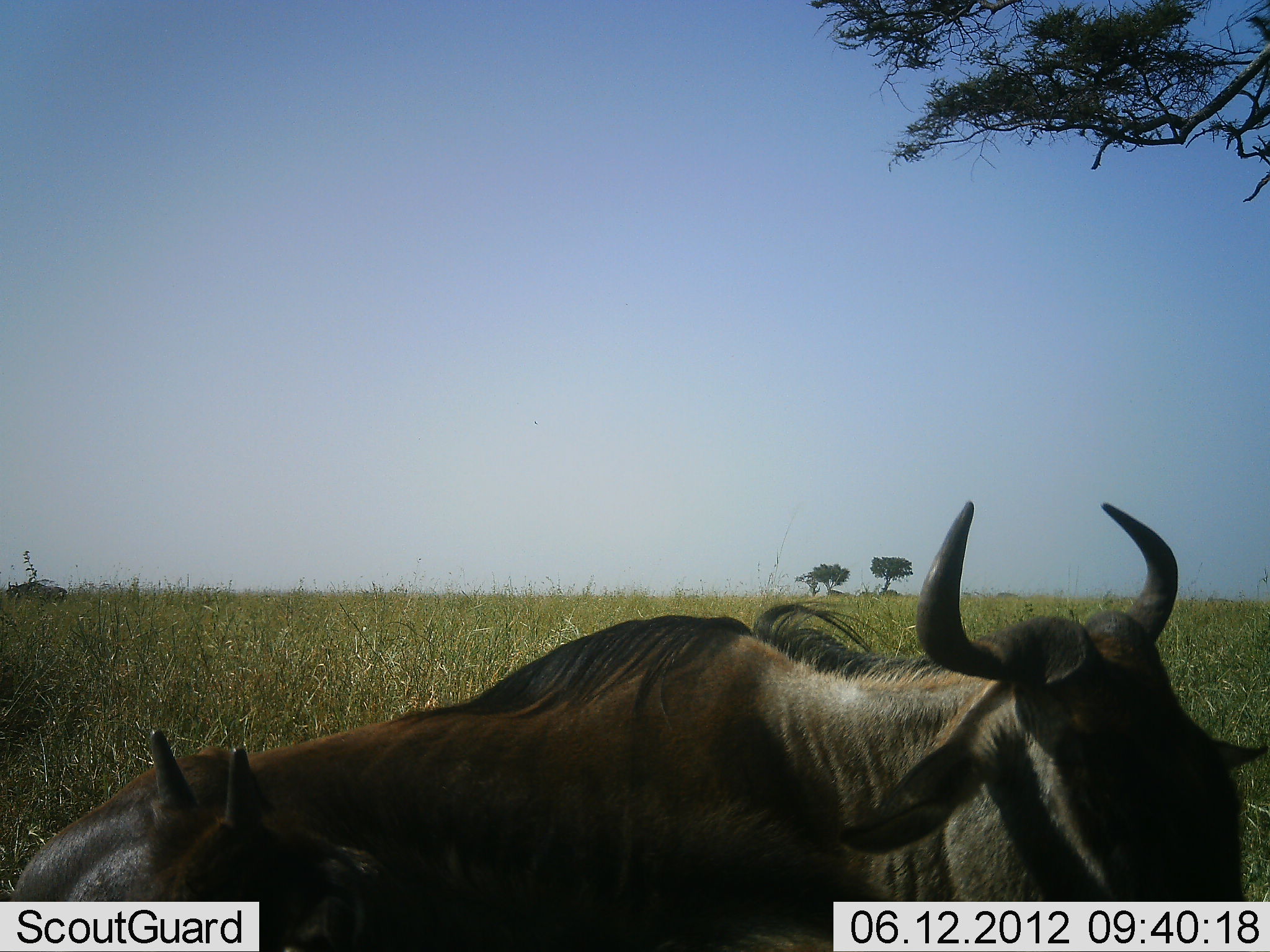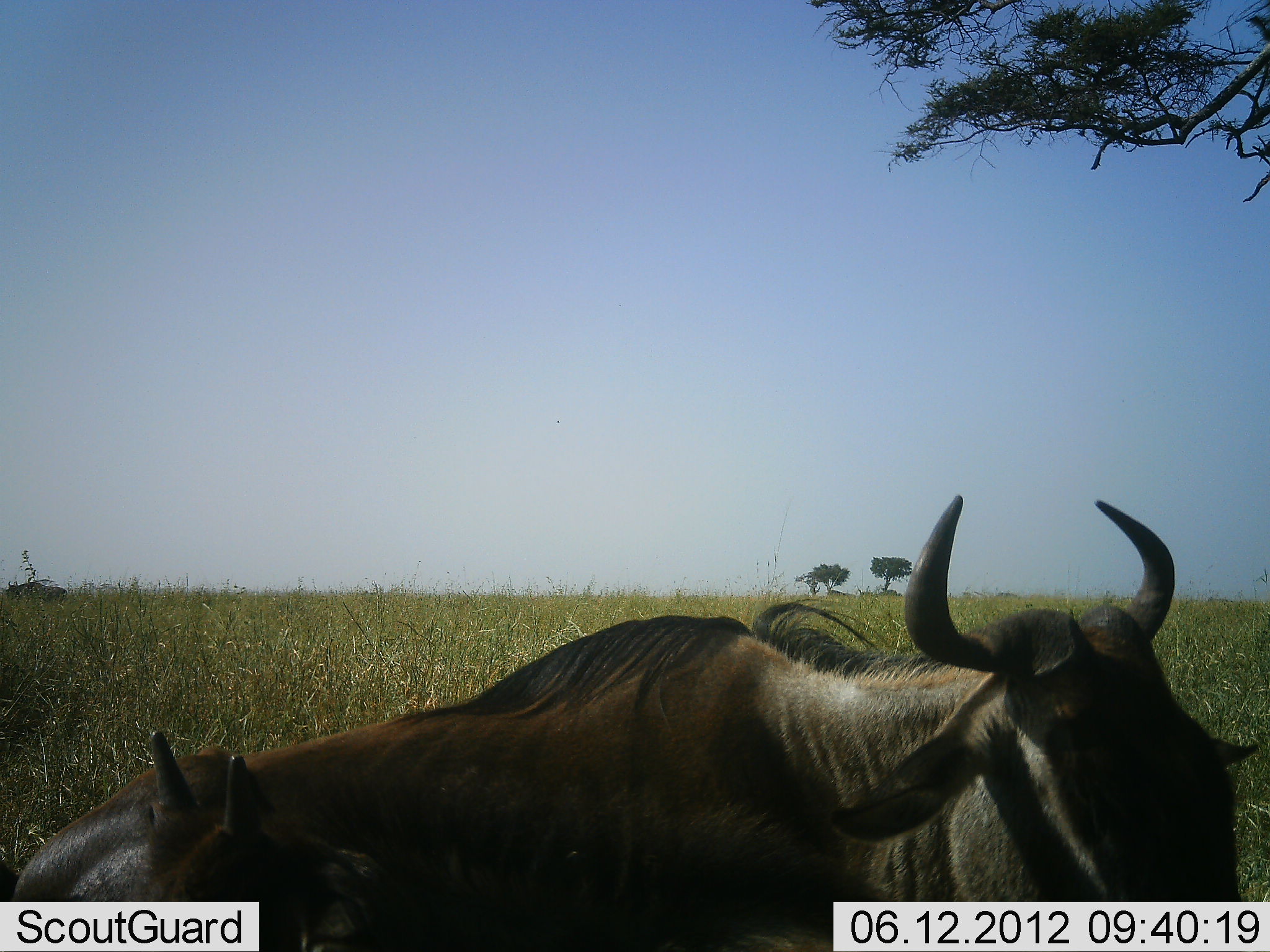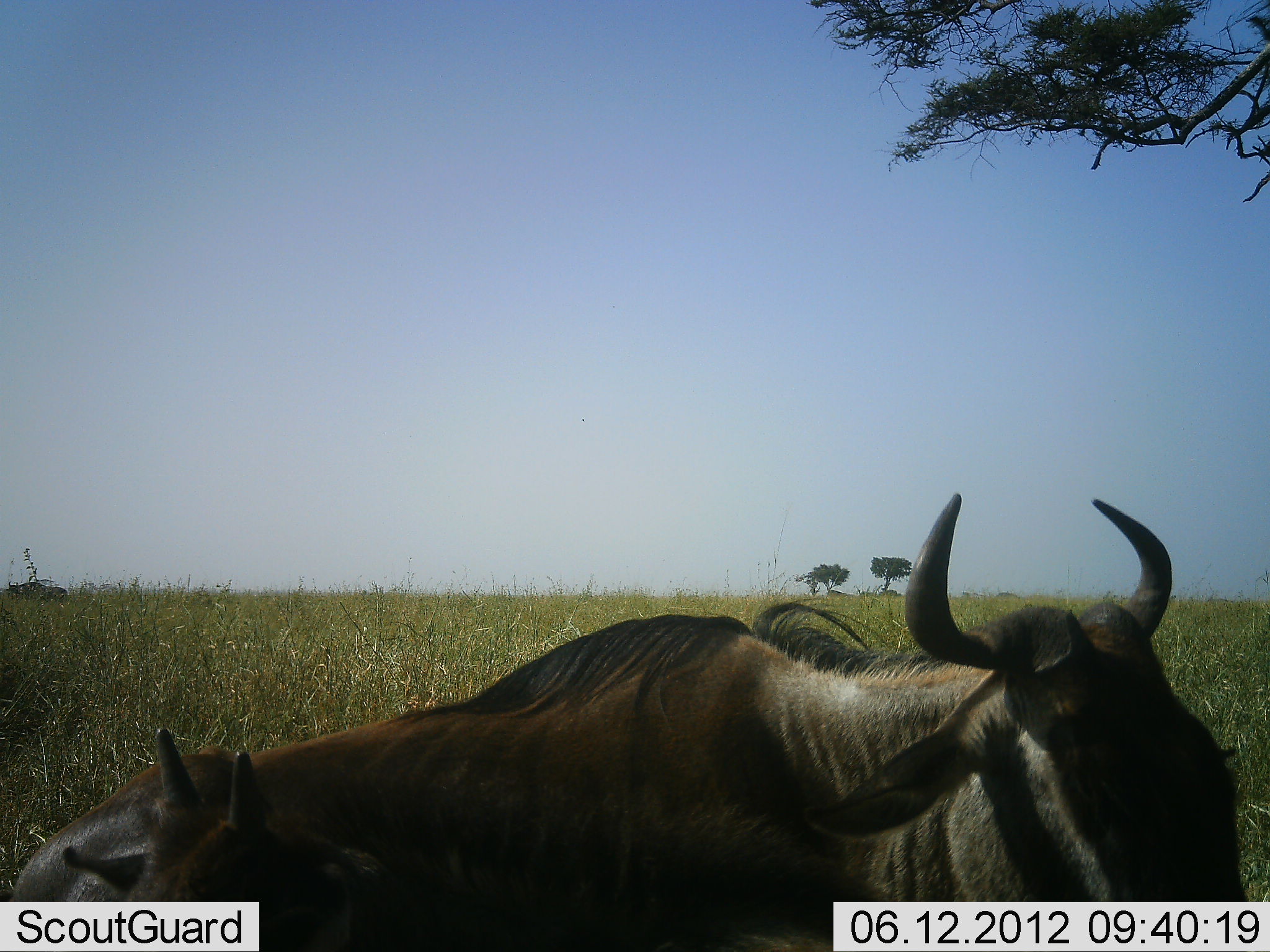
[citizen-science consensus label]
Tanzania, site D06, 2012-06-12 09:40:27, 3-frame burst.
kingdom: Animalia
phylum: Chordata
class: Mammalia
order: Artiodactyla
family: Bovidae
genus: Connochaetes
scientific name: Connochaetes taurinus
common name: blue wildebeest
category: wildebeest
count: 2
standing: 70%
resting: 40%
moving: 0%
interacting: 10%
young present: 50%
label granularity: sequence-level